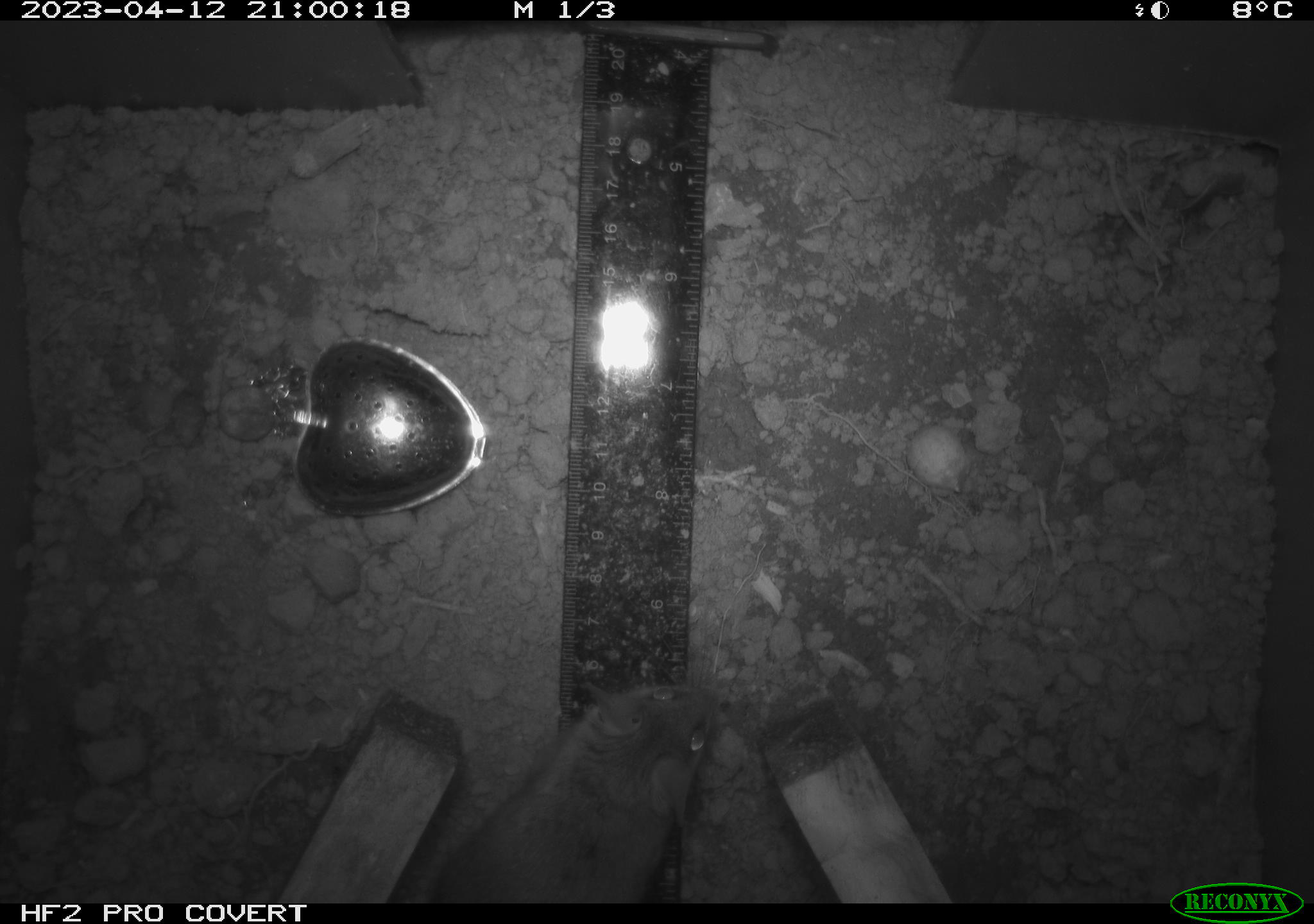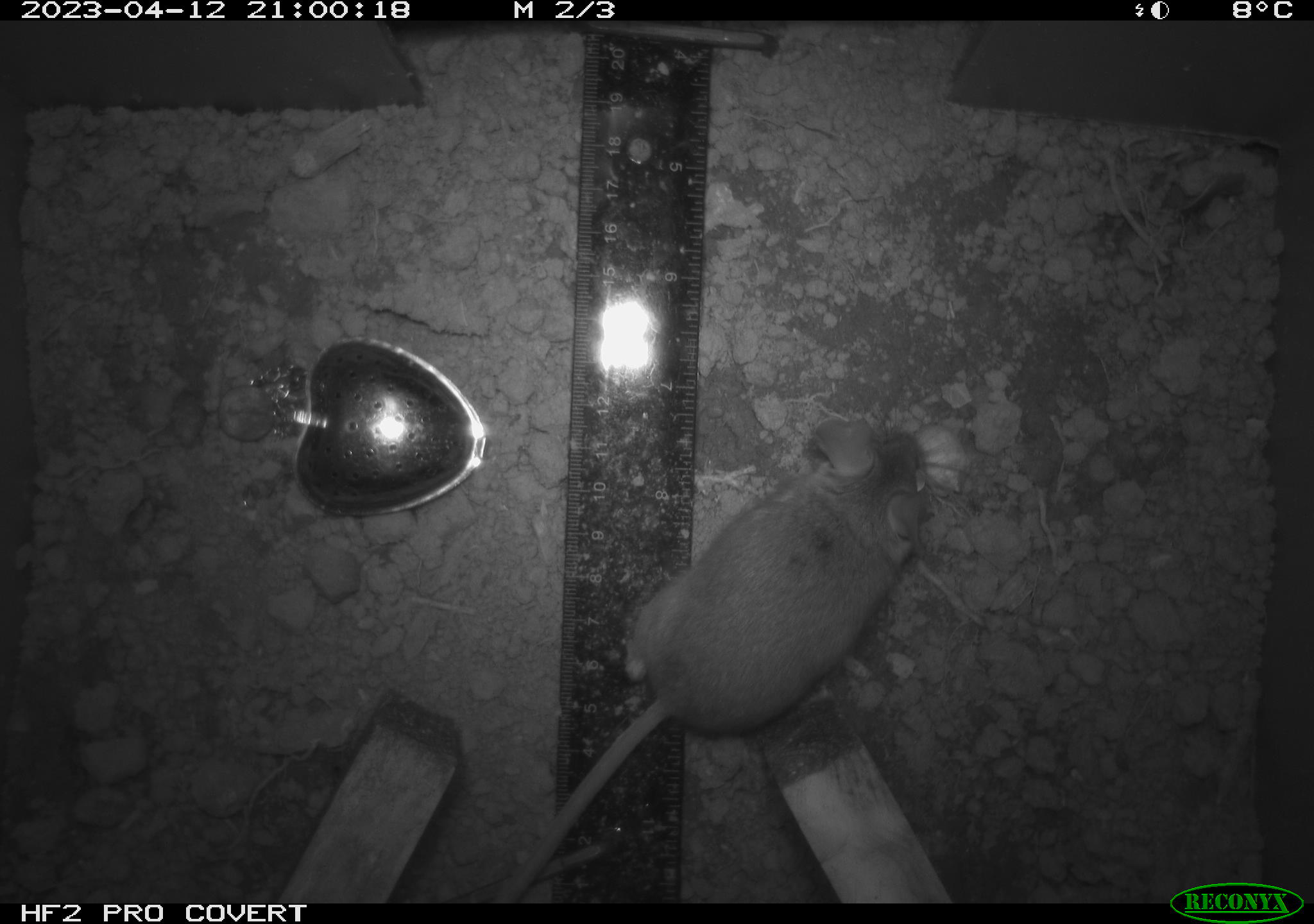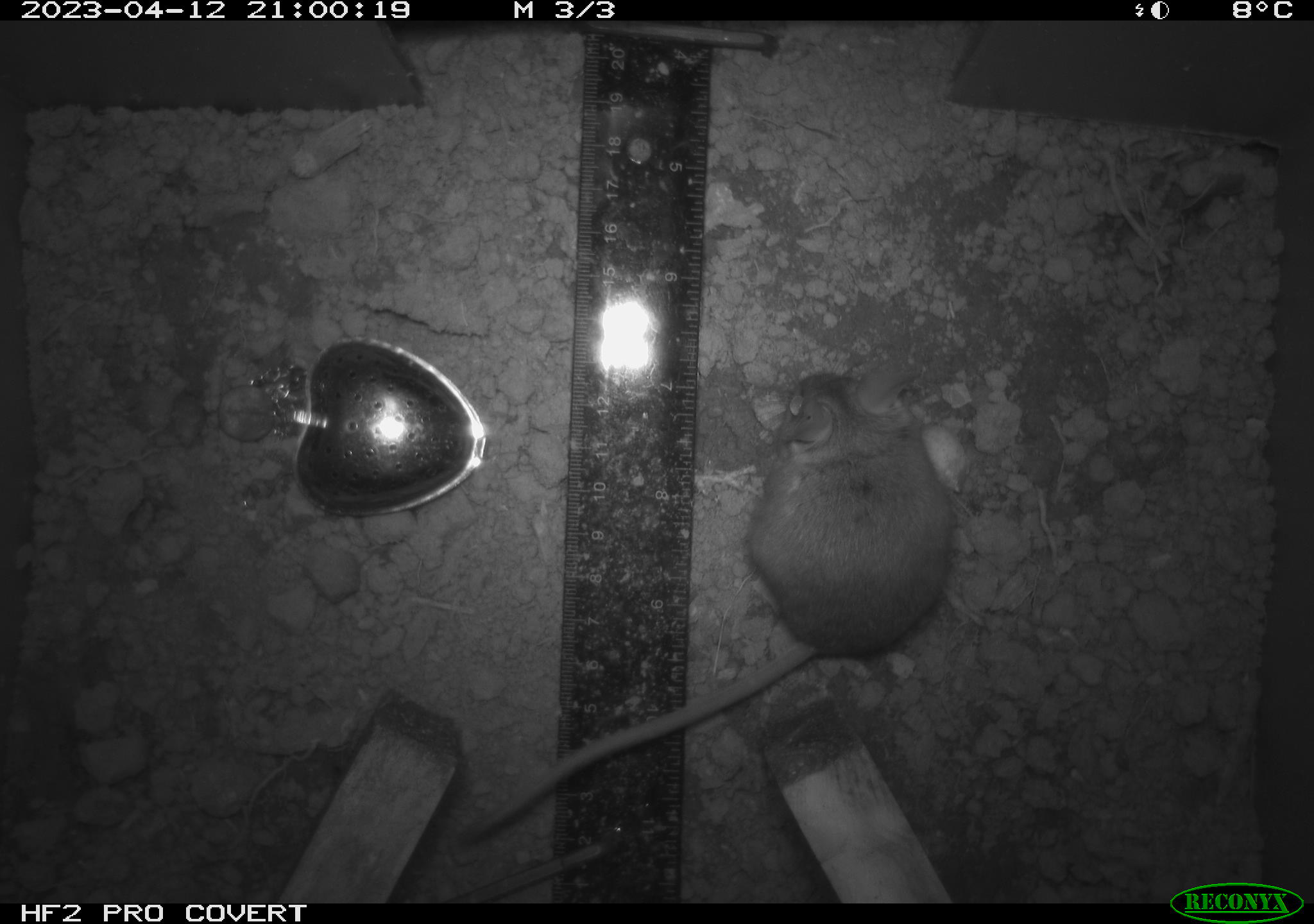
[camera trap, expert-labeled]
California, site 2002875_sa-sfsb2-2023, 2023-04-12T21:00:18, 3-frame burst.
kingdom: Animalia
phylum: Chordata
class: Mammalia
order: Rodentia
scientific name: Rodentia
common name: mouse species